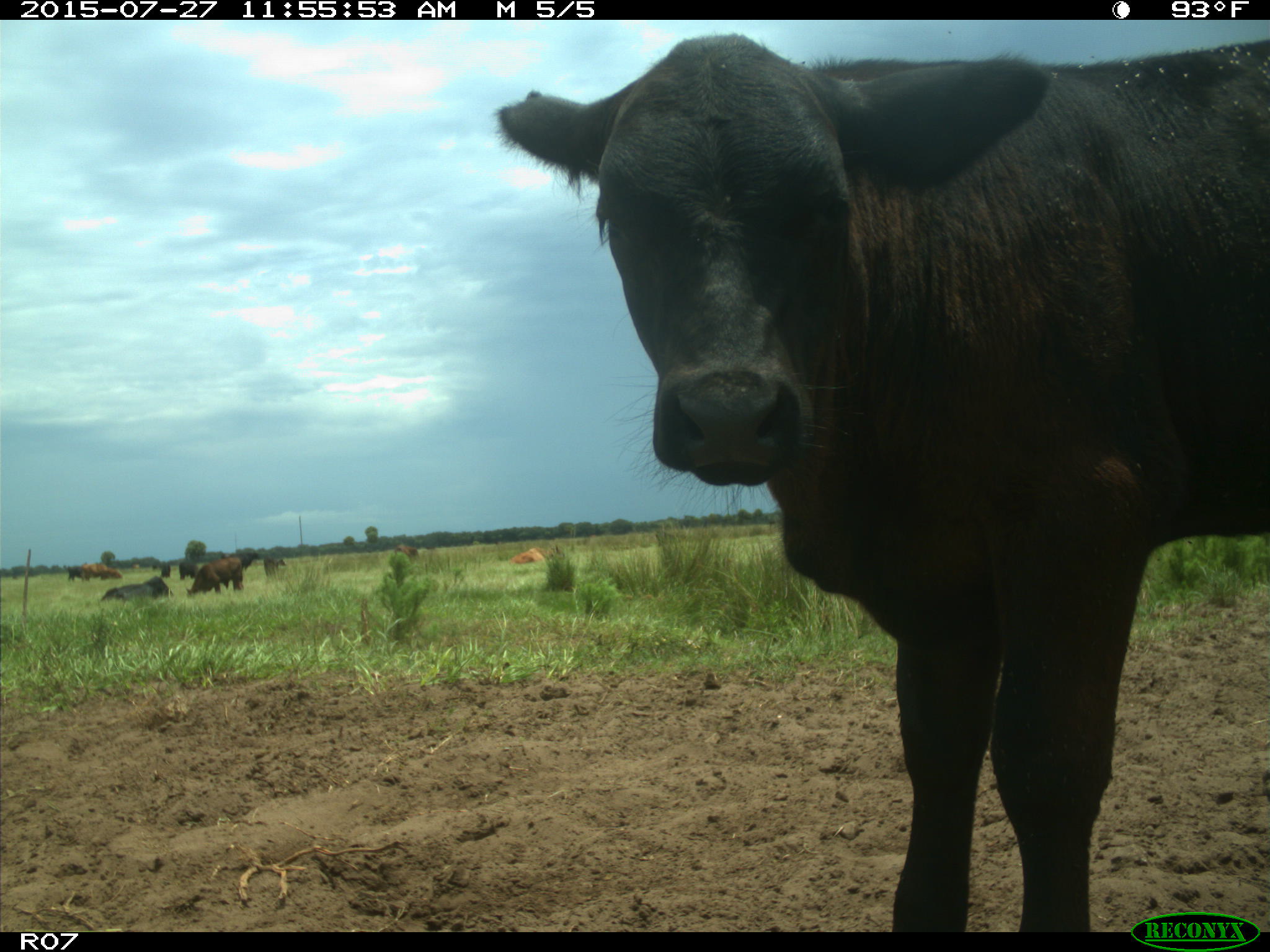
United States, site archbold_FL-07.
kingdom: Animalia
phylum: Chordata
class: Mammalia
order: Artiodactyla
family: Bovidae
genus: Bos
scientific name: Bos taurus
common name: domestic cow